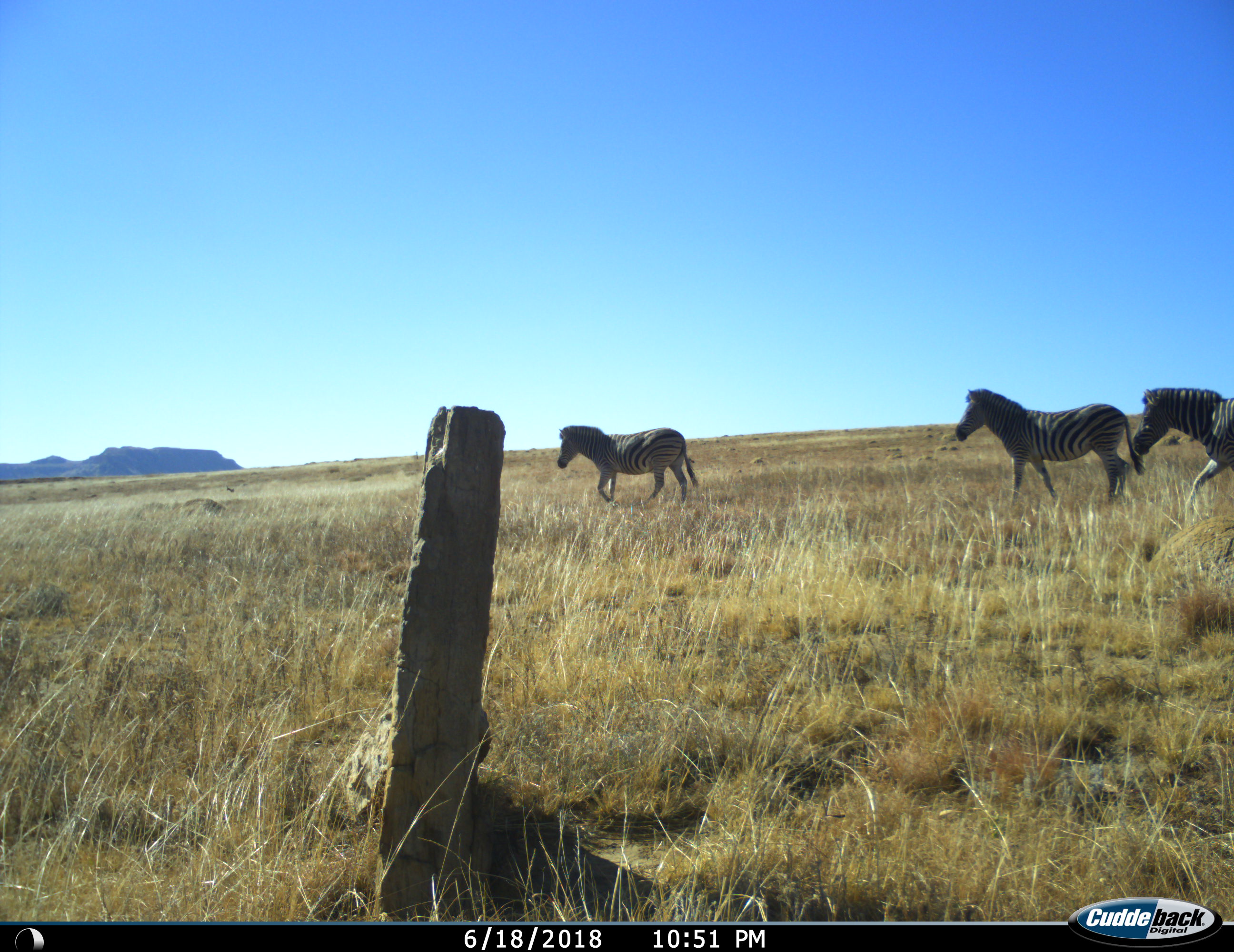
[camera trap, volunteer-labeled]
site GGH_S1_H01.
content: unidentified animal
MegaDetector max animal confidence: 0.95